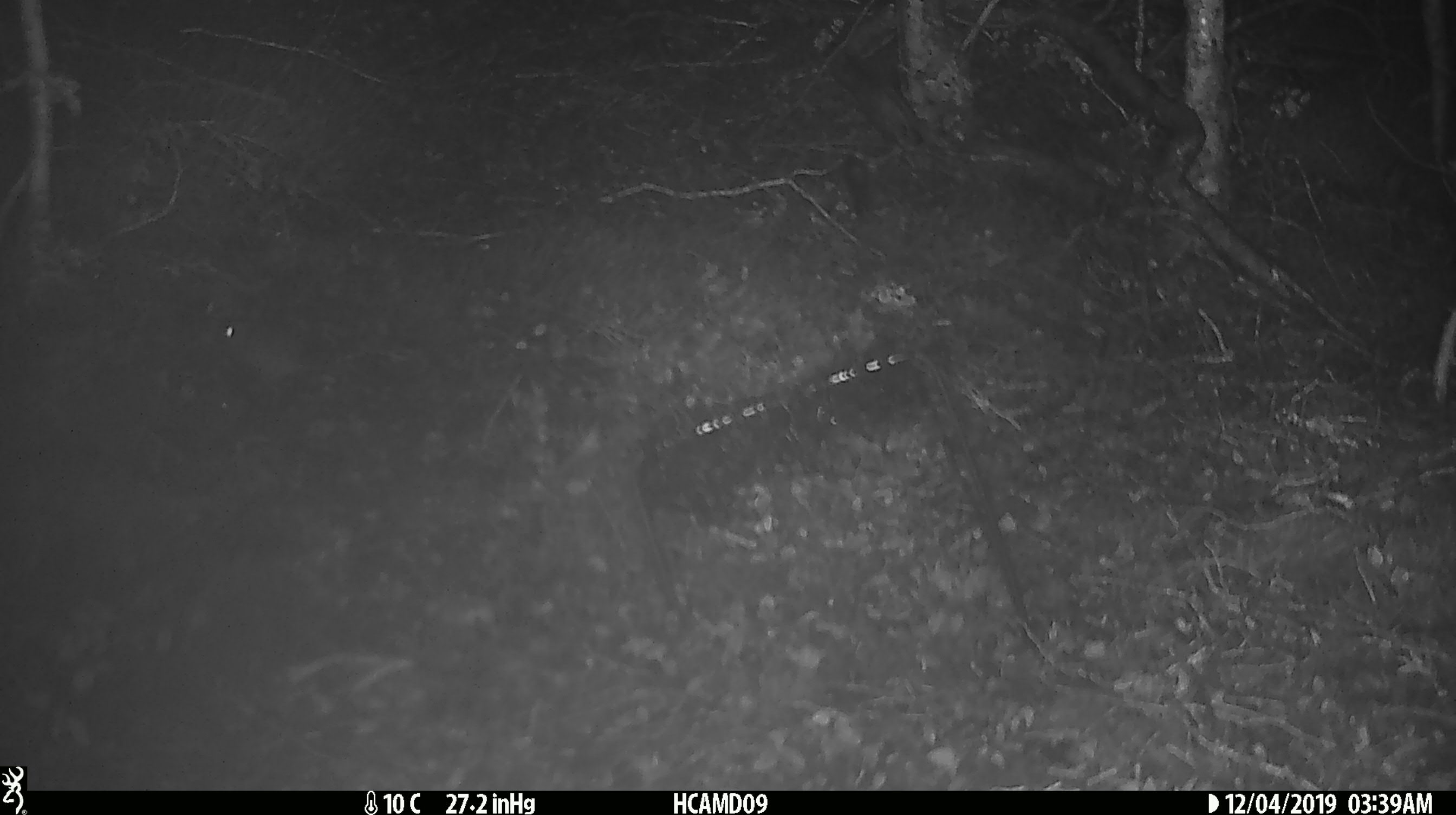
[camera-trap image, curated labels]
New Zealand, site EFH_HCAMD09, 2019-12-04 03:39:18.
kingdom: Animalia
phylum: Chordata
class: Mammalia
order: Rodentia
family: Muridae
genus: Mus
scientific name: Mus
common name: mouse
Mouse (Mus).